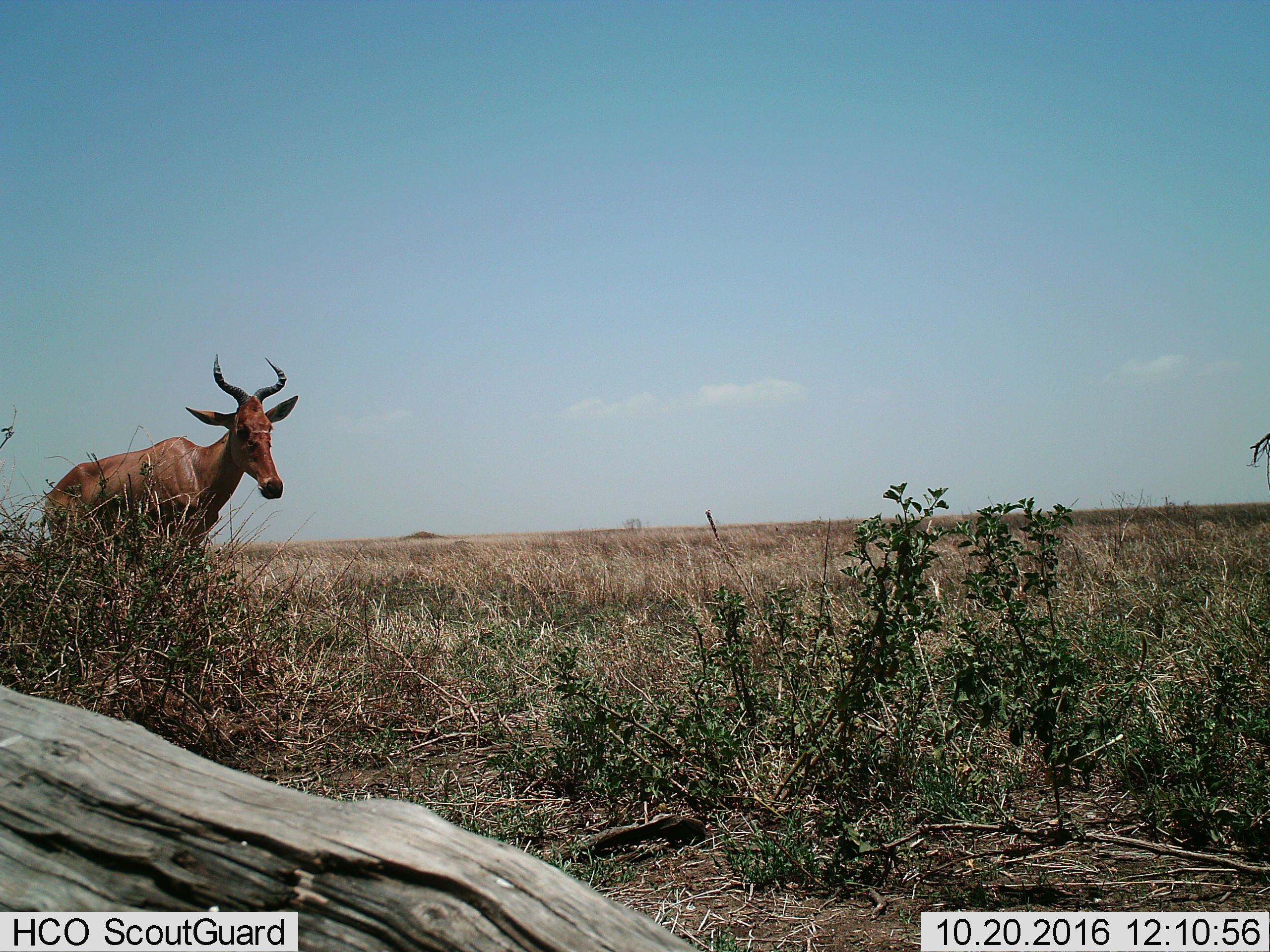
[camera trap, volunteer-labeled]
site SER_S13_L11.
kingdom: Animalia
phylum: Chordata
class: Mammalia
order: Artiodactyla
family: Bovidae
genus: Alcelaphus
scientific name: Alcelaphus buselaphus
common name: hartebeest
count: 1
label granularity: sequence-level